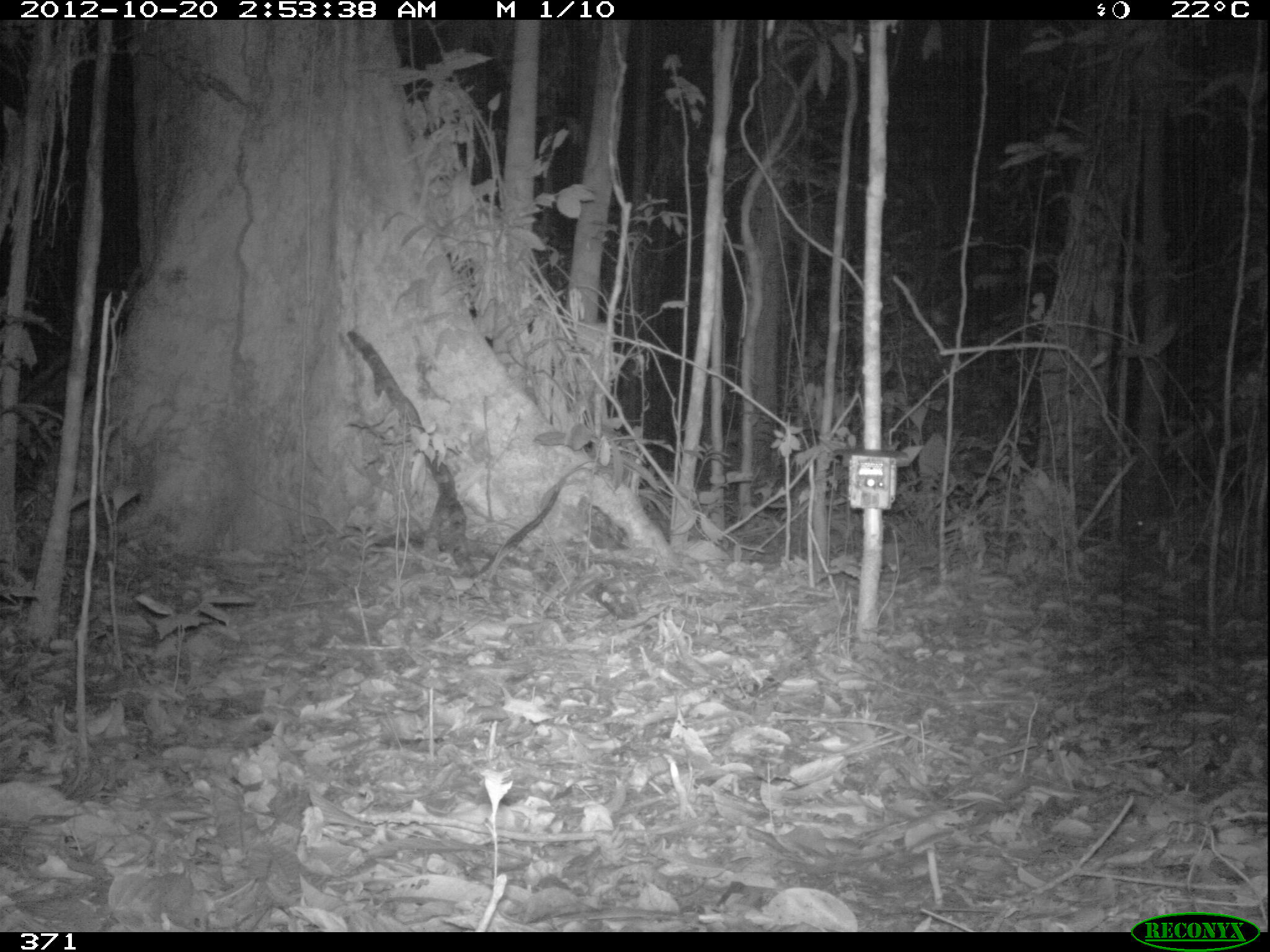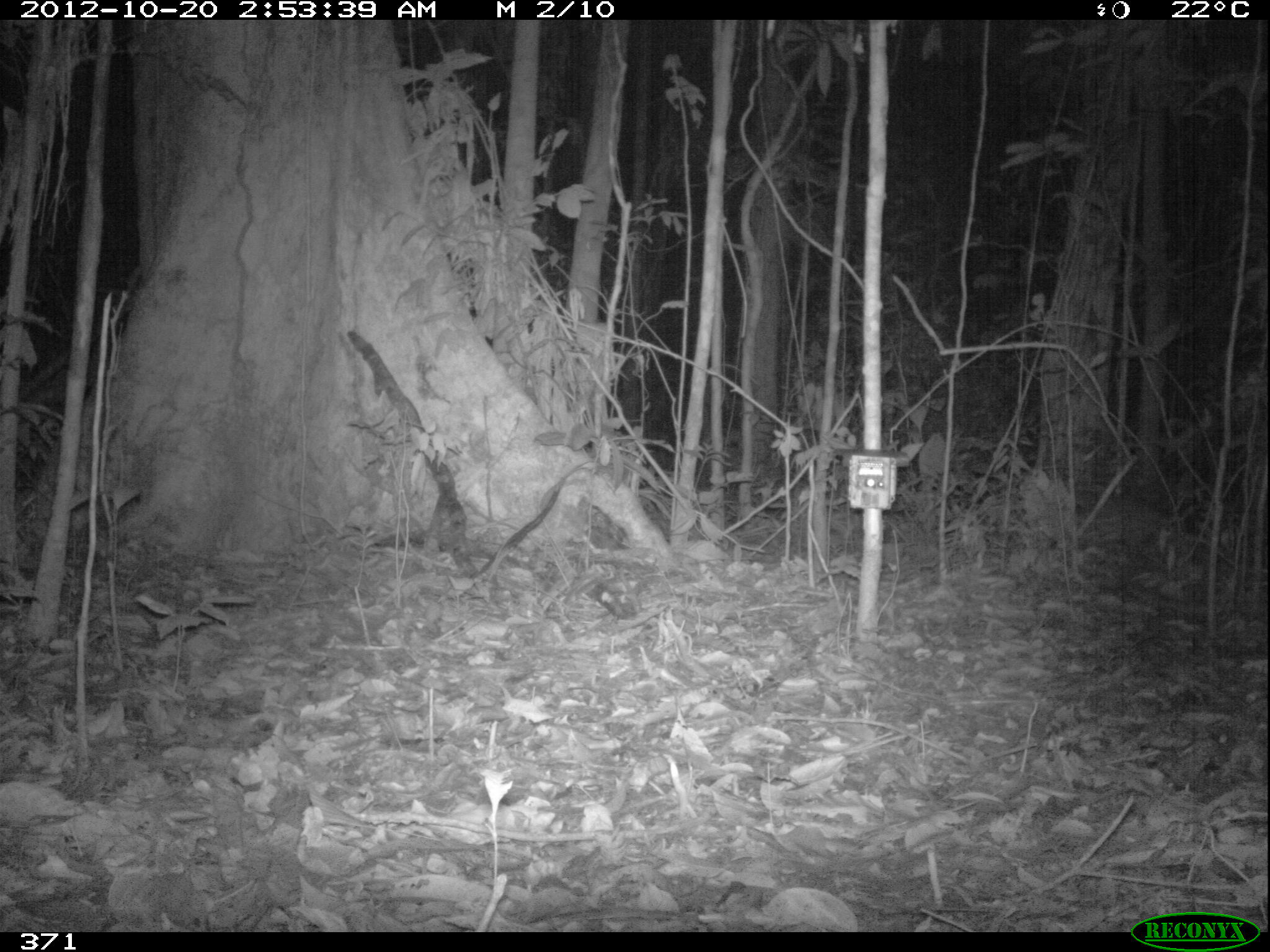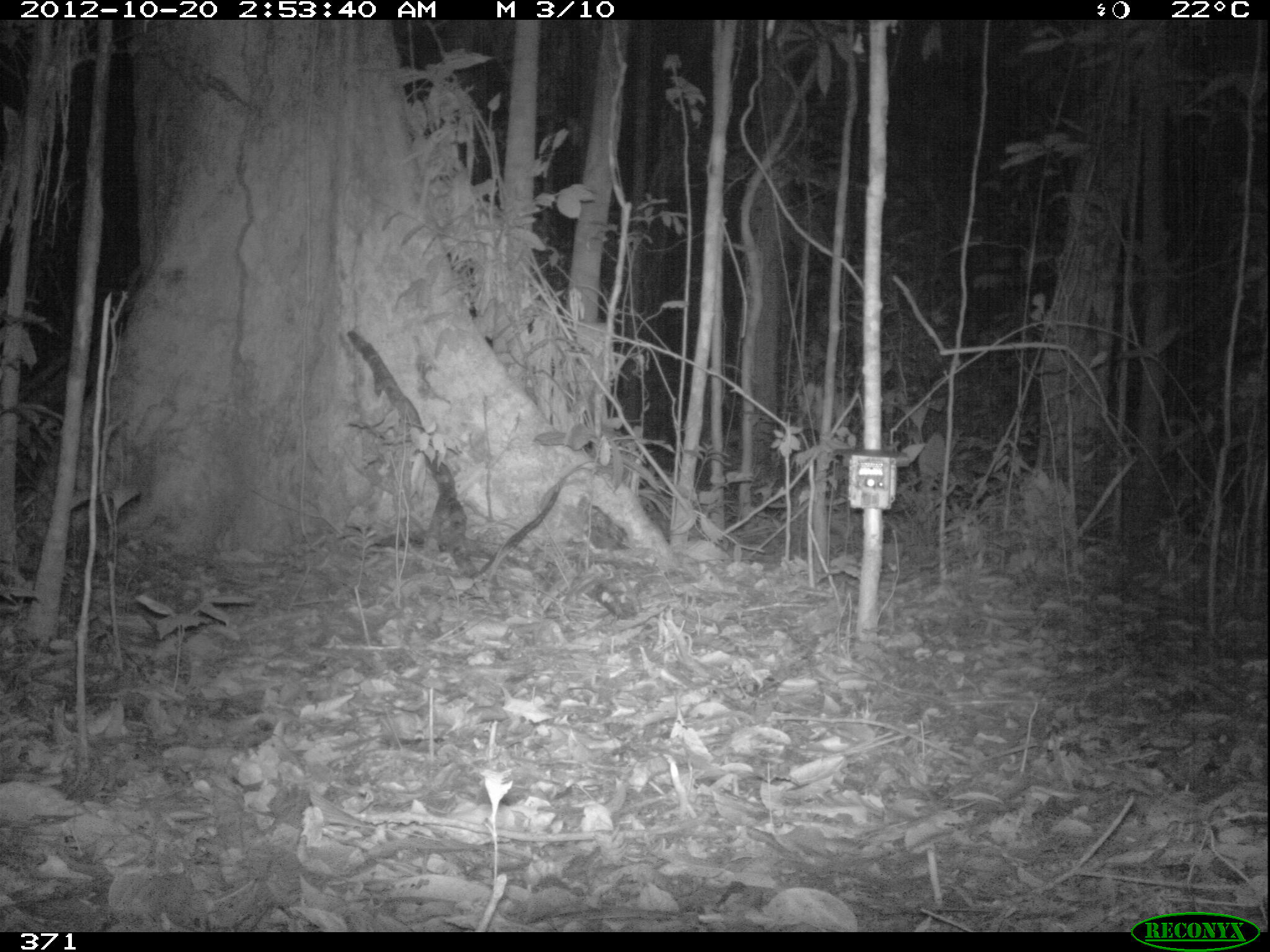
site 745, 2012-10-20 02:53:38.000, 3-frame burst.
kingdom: Animalia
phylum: Chordata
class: Mammalia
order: Rodentia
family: Cuniculidae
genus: Cuniculus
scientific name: Cuniculus paca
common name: spotted paca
Cuniculus paca (spotted paca).